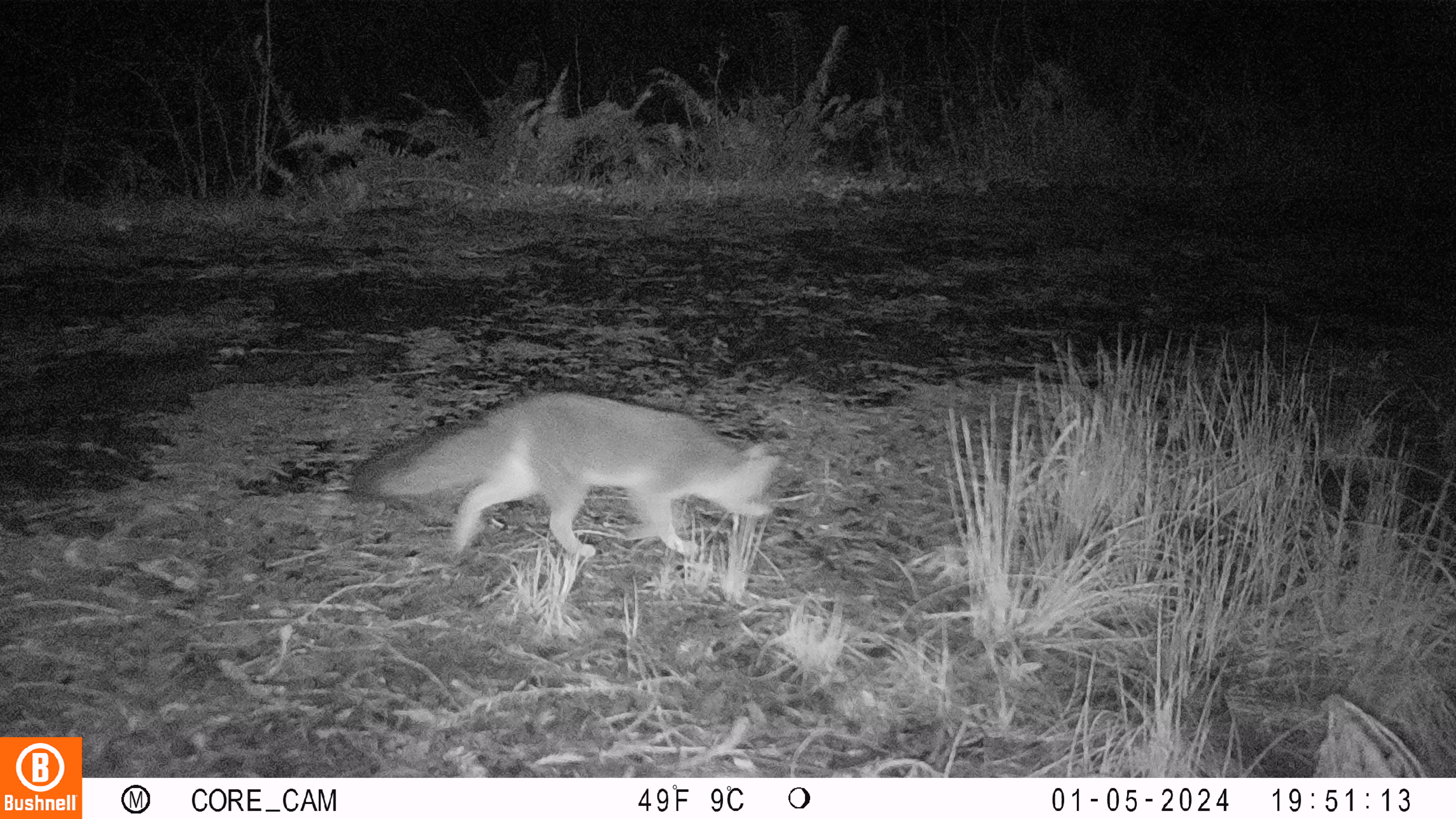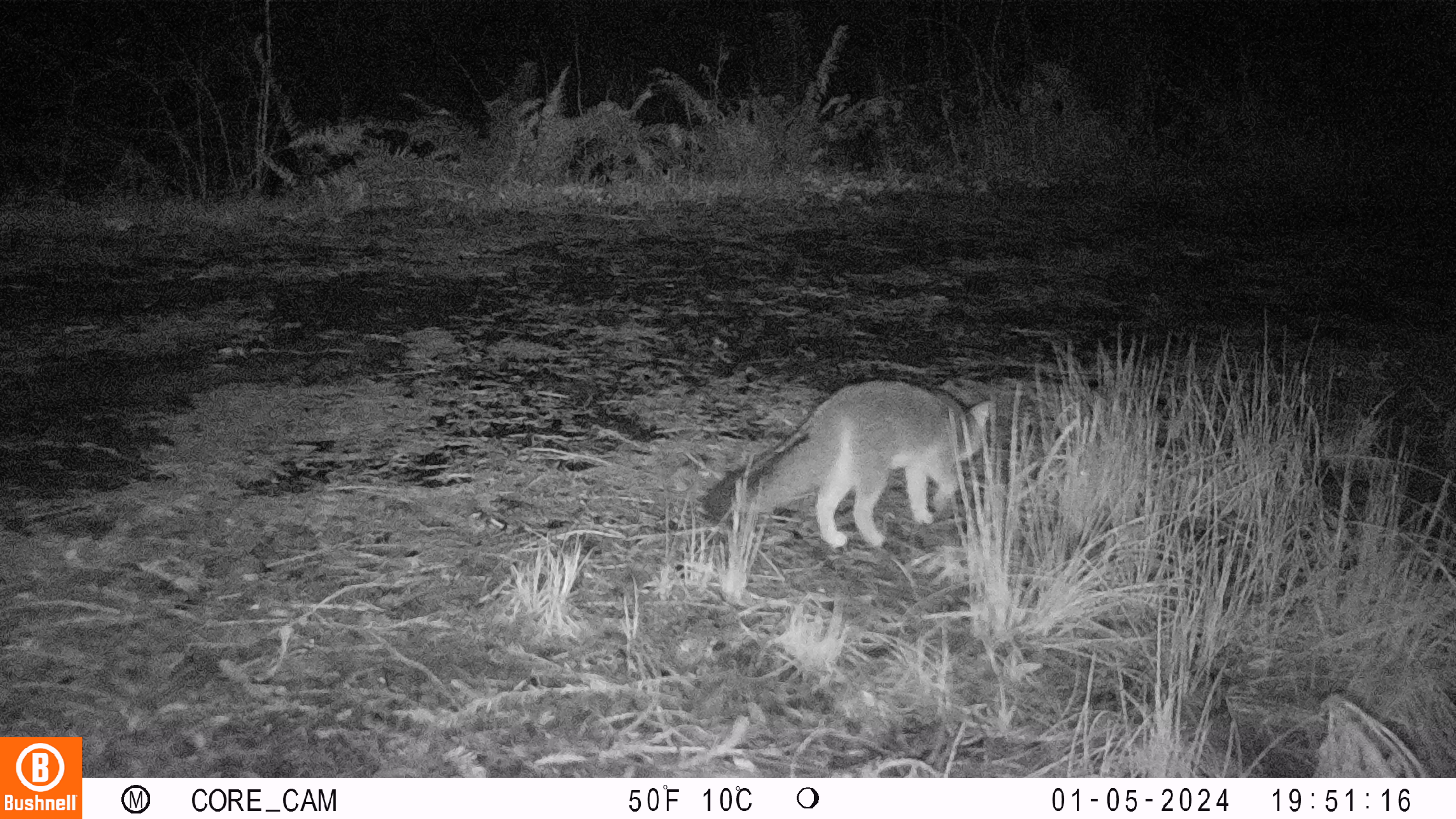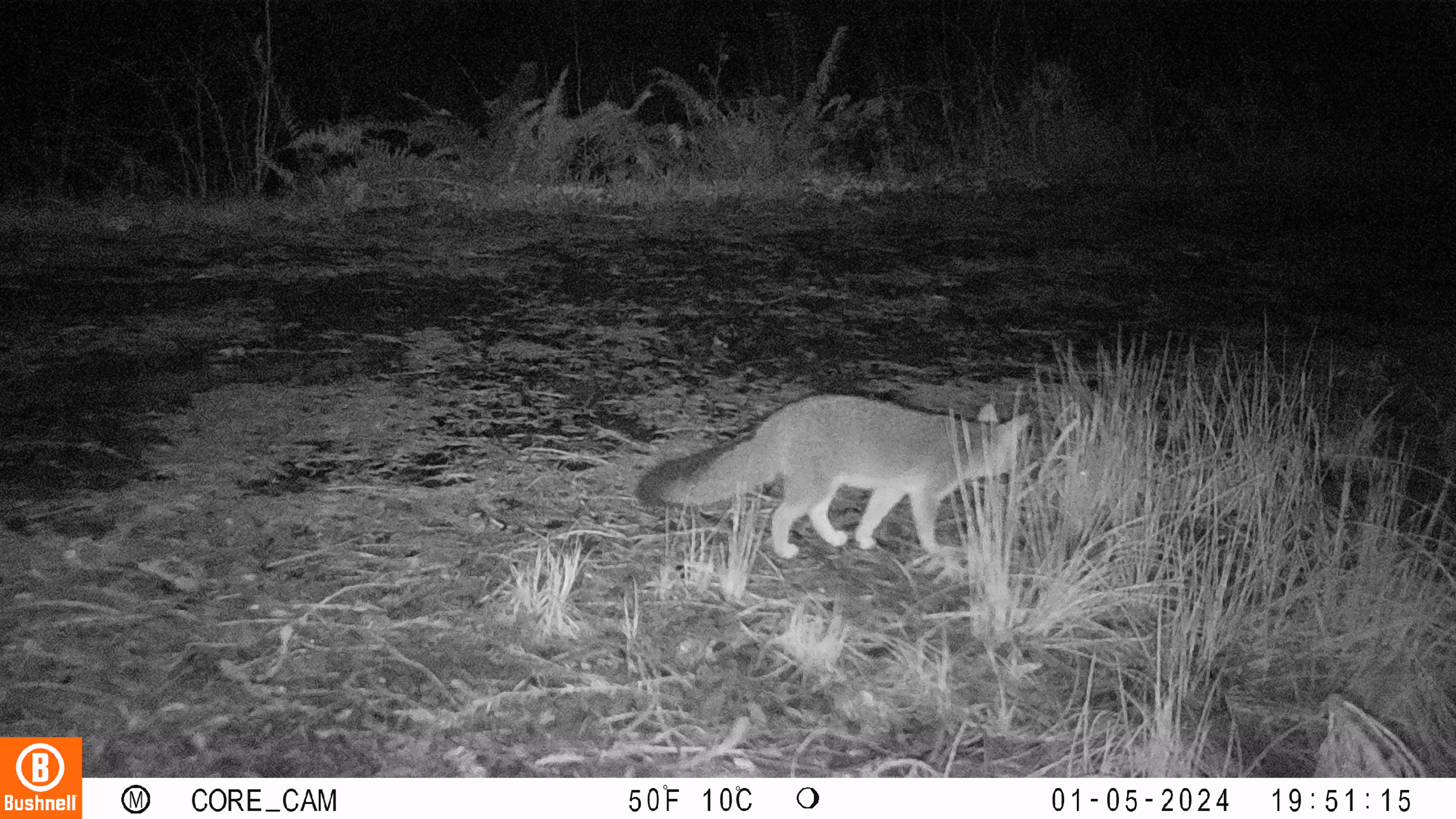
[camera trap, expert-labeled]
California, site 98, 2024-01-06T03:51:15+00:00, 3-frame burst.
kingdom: Animalia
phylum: Chordata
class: Mammalia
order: Carnivora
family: Canidae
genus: Urocyon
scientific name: Urocyon cinereoargenteus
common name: gray fox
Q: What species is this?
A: Gray fox (Urocyon cinereoargenteus).